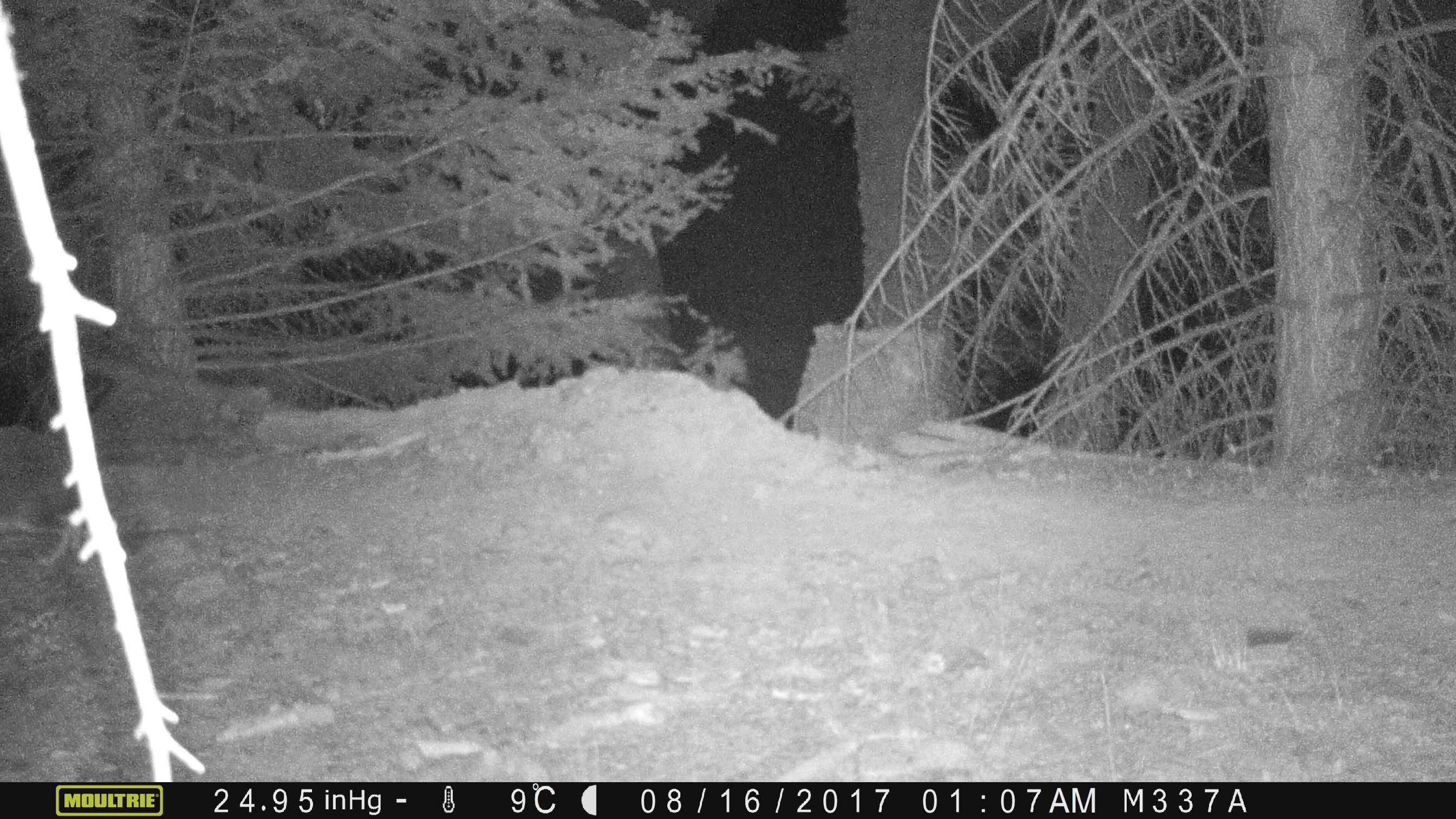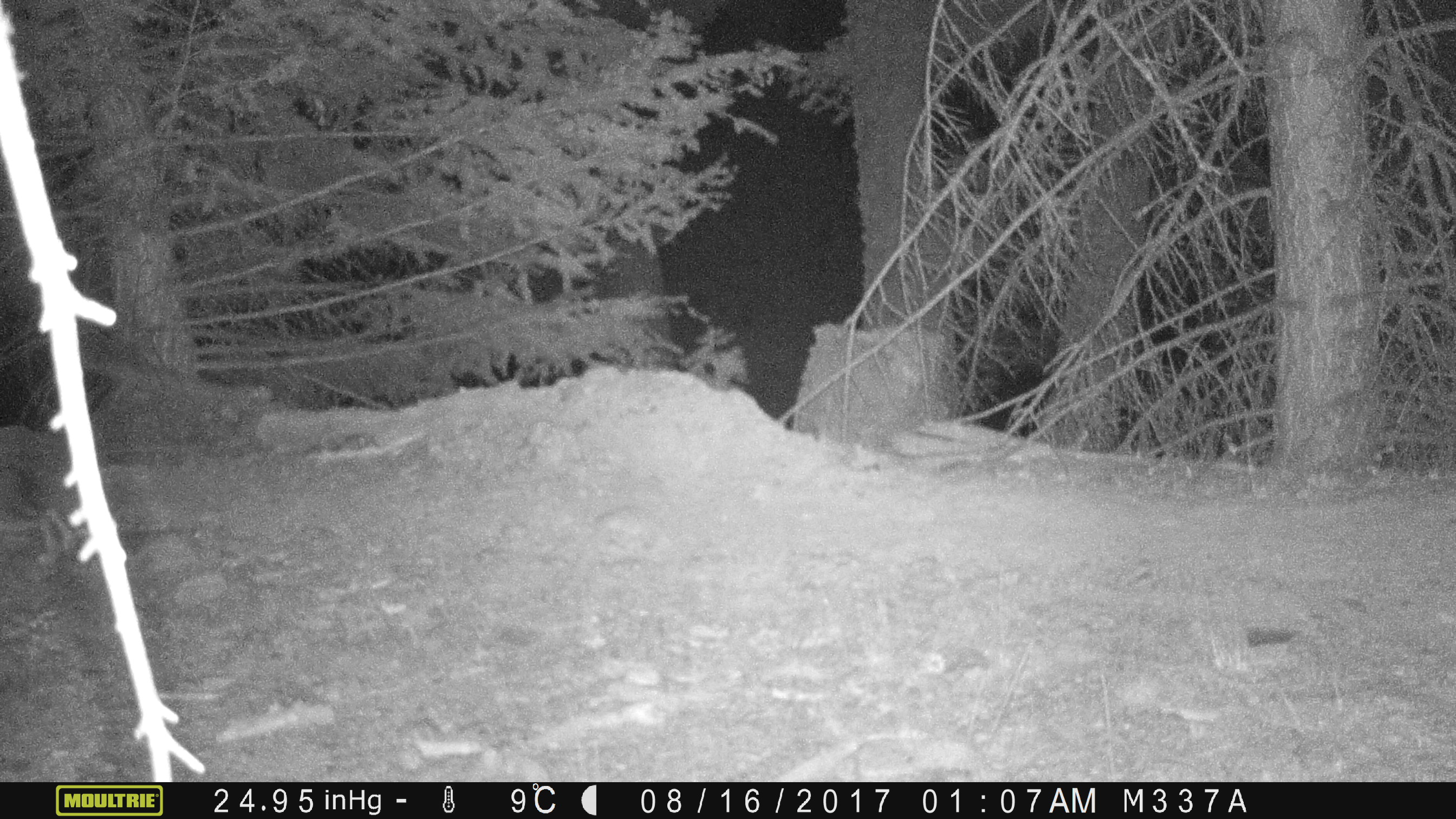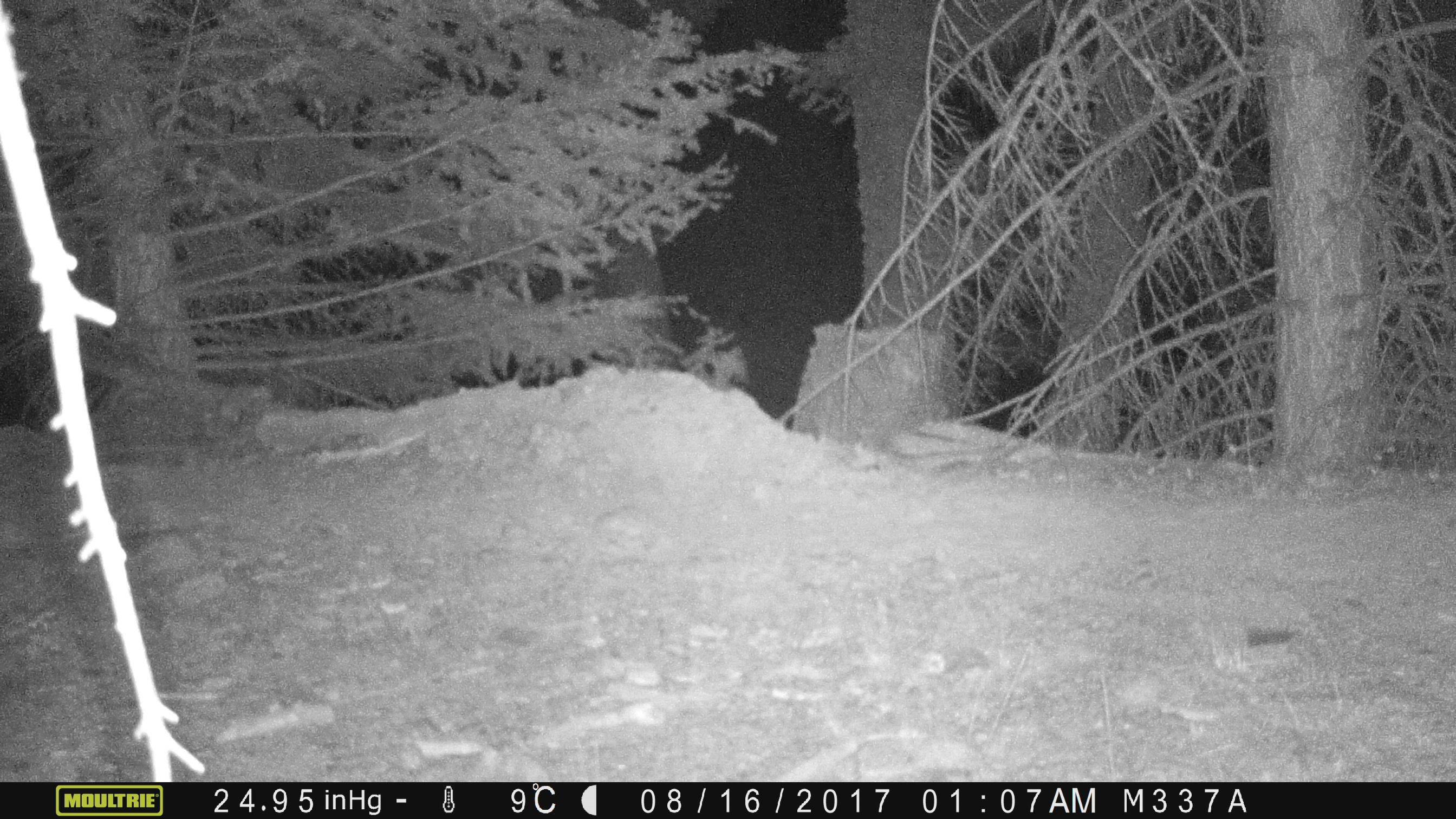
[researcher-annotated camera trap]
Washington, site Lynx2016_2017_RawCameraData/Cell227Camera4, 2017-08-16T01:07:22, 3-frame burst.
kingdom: Animalia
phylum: Chordata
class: Mammalia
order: Lagomorpha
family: Leporidae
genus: Lepus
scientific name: Lepus americanus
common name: snowshoe hare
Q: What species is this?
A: Lepus americanus (snowshoe hare).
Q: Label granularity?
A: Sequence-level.